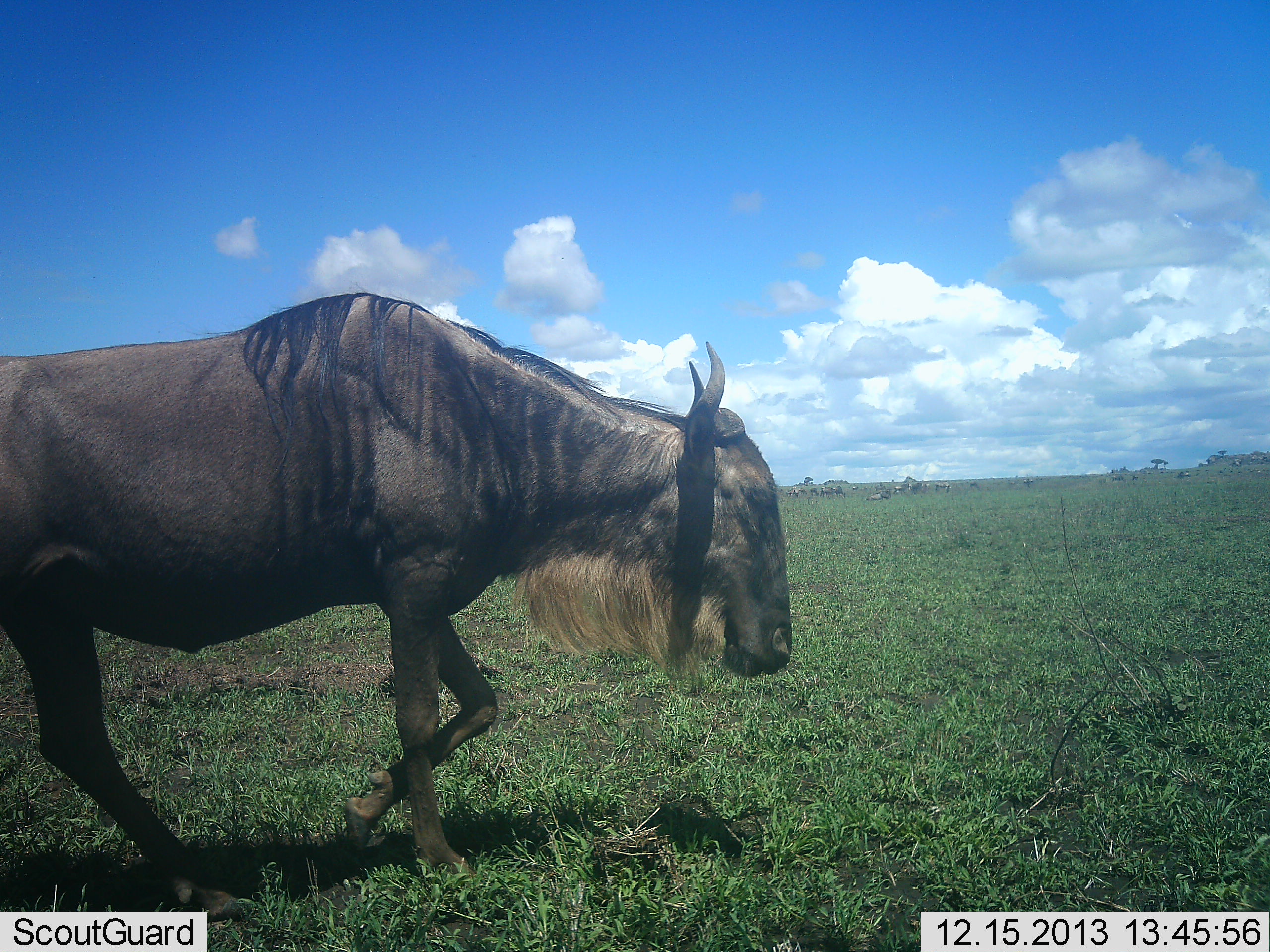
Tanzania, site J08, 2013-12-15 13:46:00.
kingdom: Animalia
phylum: Chordata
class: Mammalia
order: Artiodactyla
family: Bovidae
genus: Connochaetes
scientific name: Connochaetes taurinus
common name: blue wildebeest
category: wildebeest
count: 1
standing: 10%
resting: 0%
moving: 100%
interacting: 0%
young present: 0%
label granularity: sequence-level